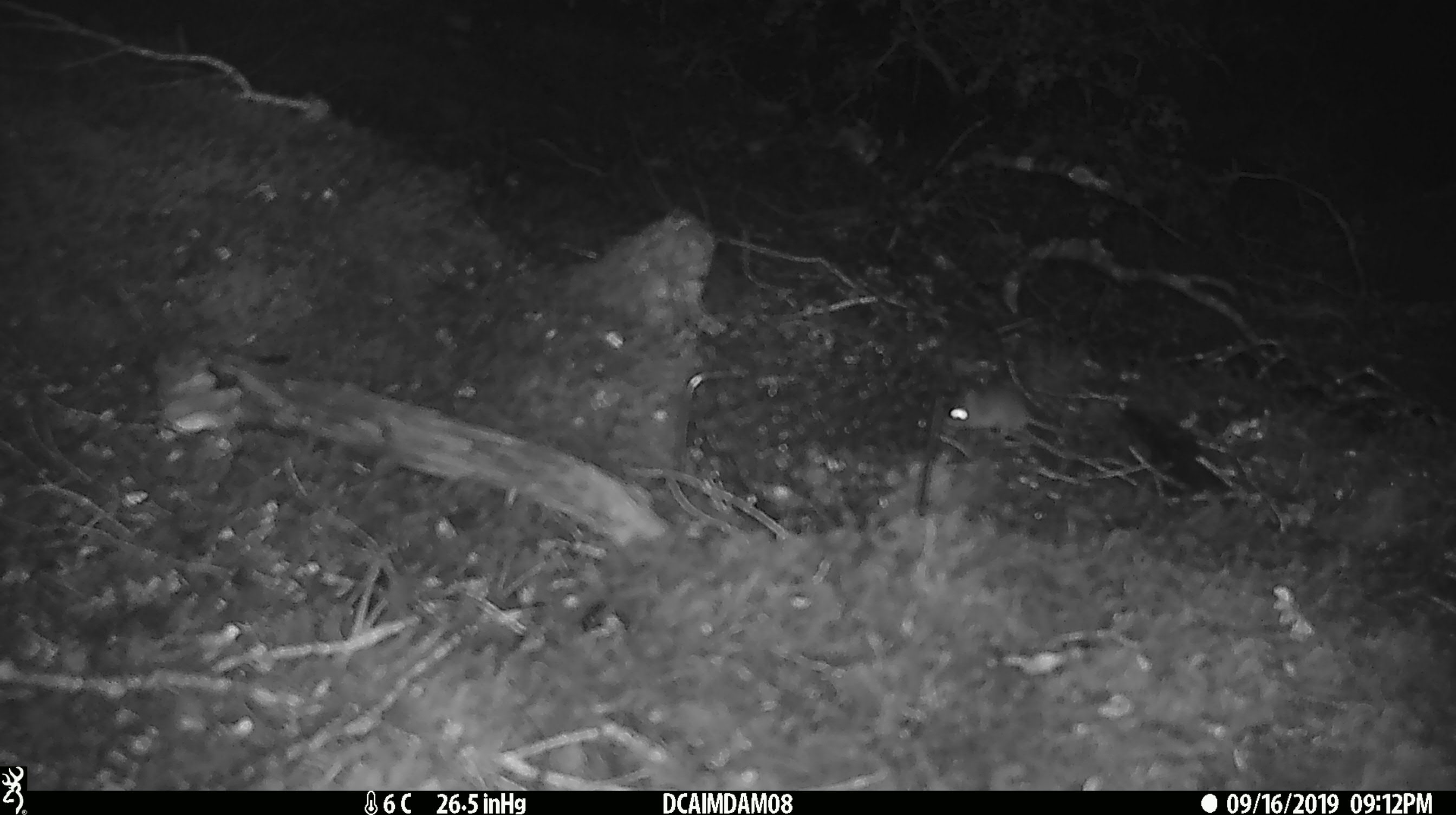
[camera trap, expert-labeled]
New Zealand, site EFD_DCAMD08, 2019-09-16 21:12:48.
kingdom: Animalia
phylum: Chordata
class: Mammalia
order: Rodentia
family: Muridae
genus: Mus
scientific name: Mus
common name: mouse